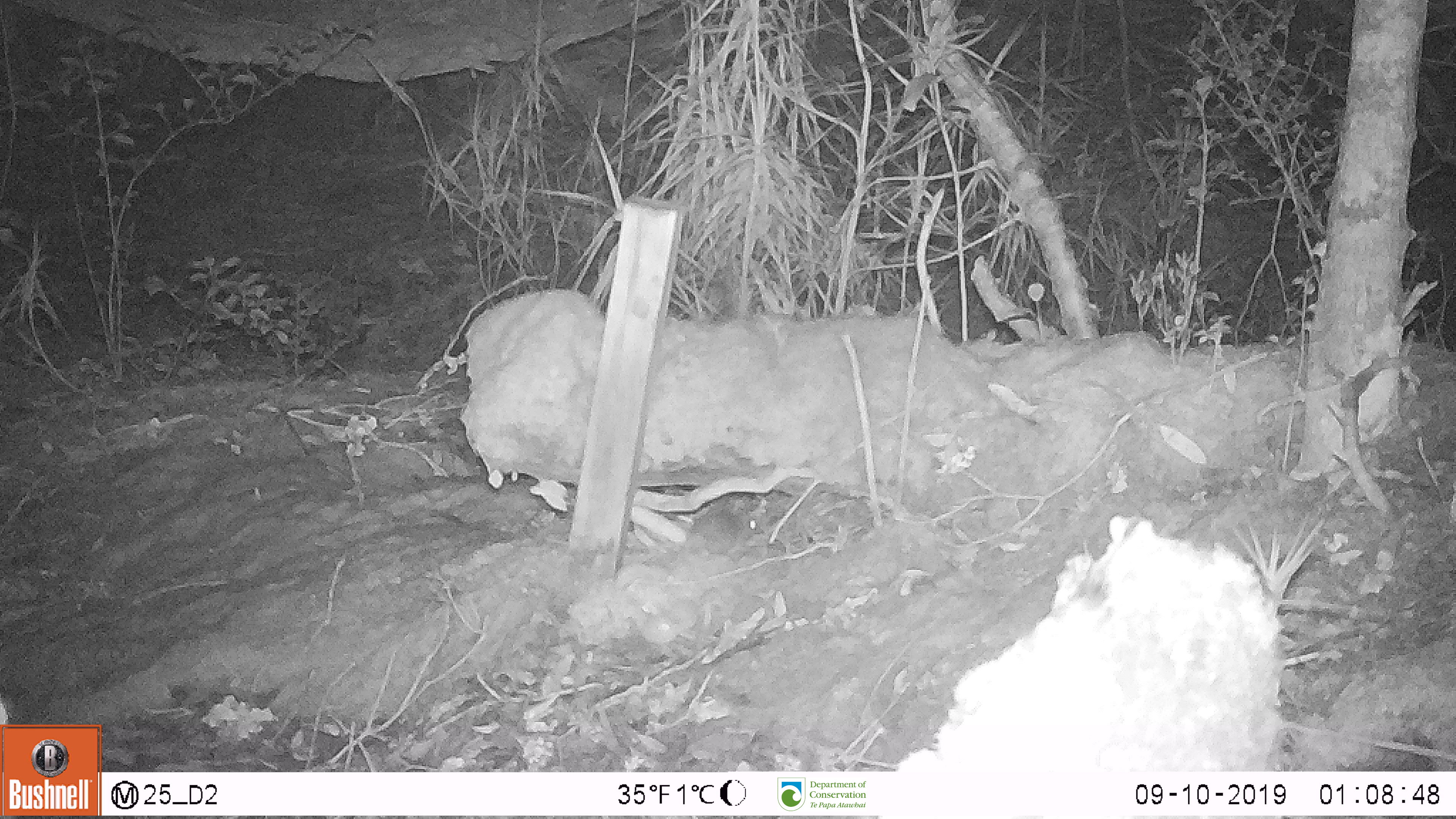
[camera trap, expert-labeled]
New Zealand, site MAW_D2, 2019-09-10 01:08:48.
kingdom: Animalia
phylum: Chordata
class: Mammalia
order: Rodentia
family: Muridae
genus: Mus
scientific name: Mus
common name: mouse